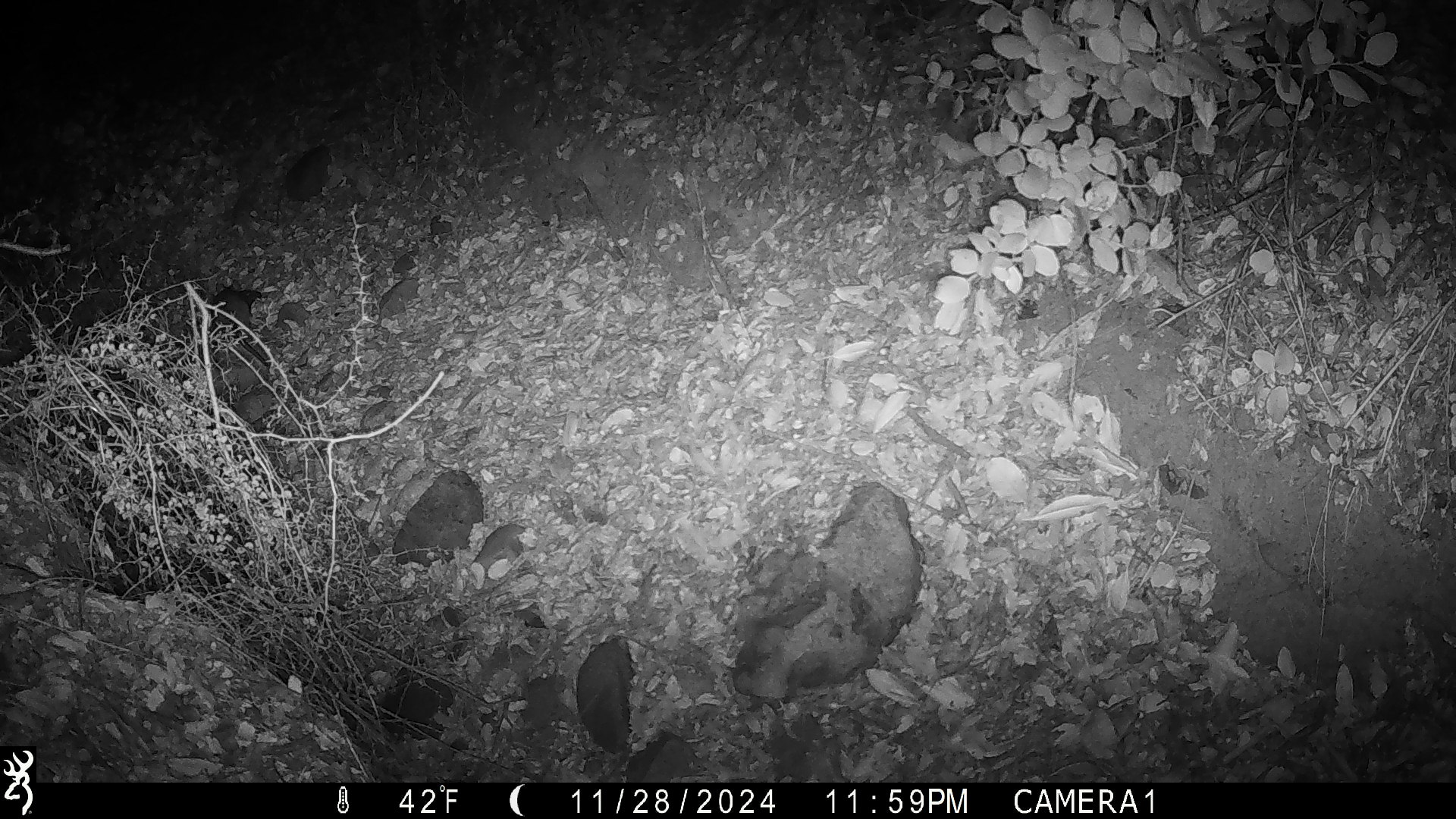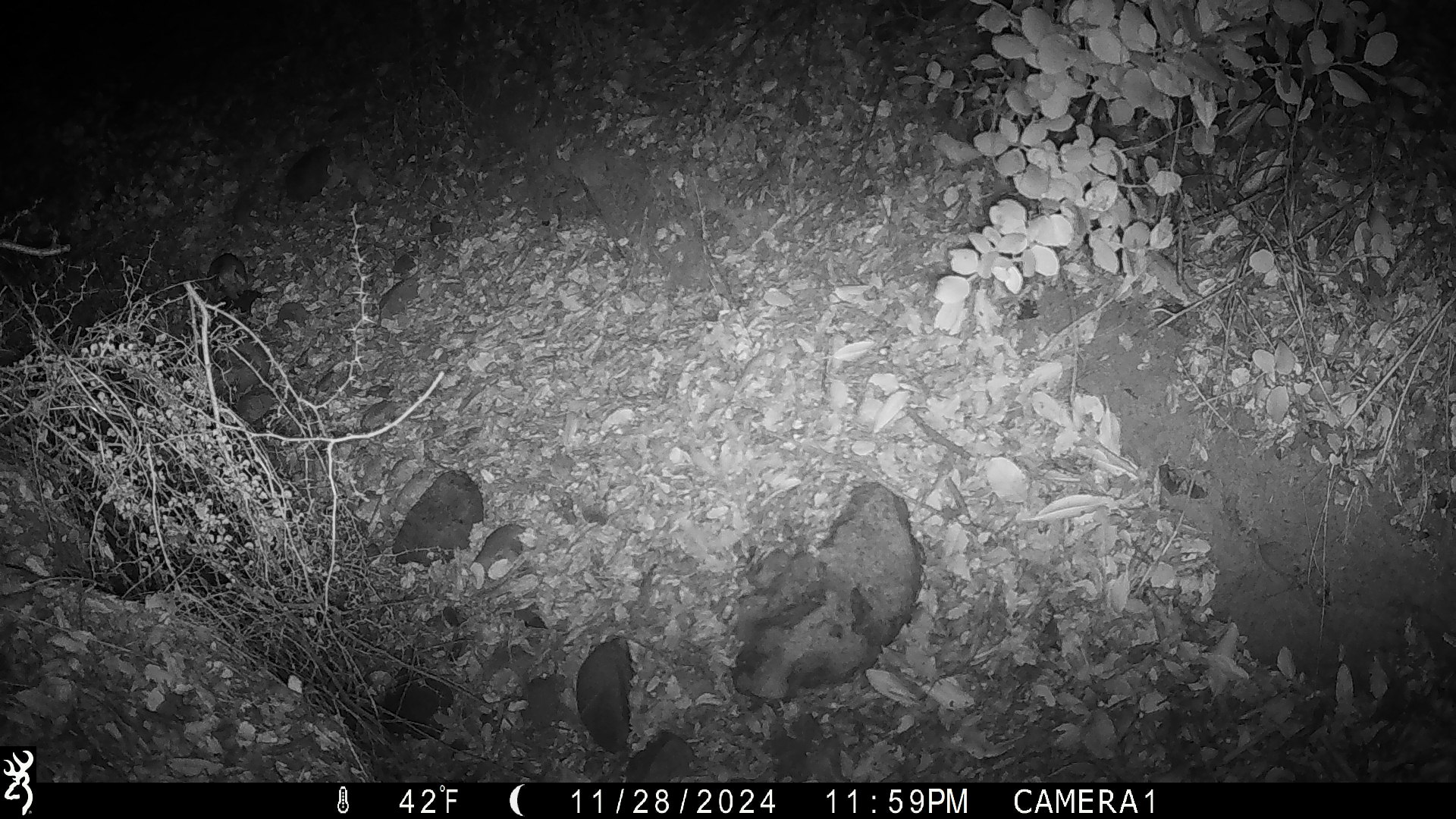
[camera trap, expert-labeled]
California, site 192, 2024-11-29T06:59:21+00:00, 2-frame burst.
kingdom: Animalia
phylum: Chordata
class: Mammalia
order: Rodentia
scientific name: Rodentia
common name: mouse or rat